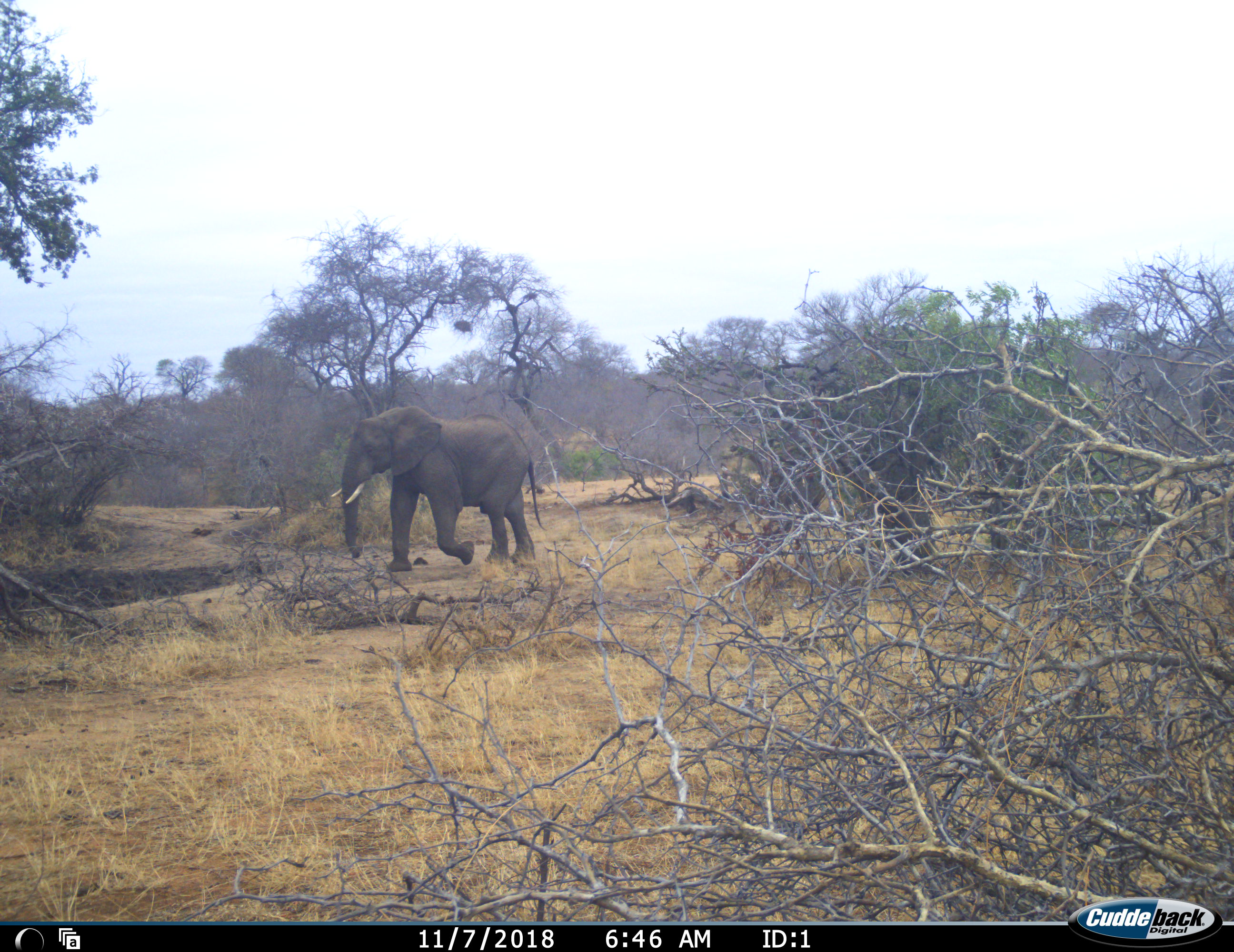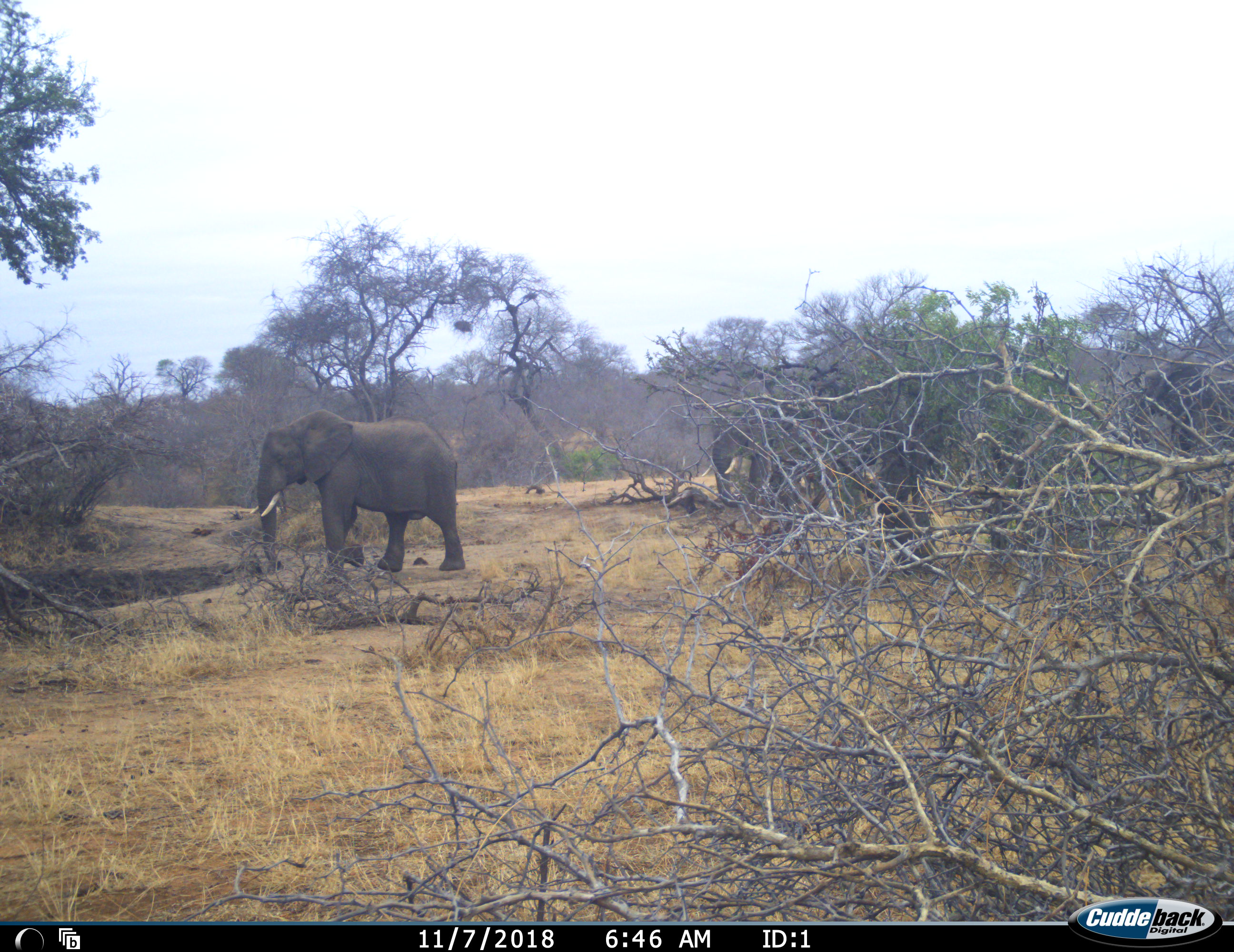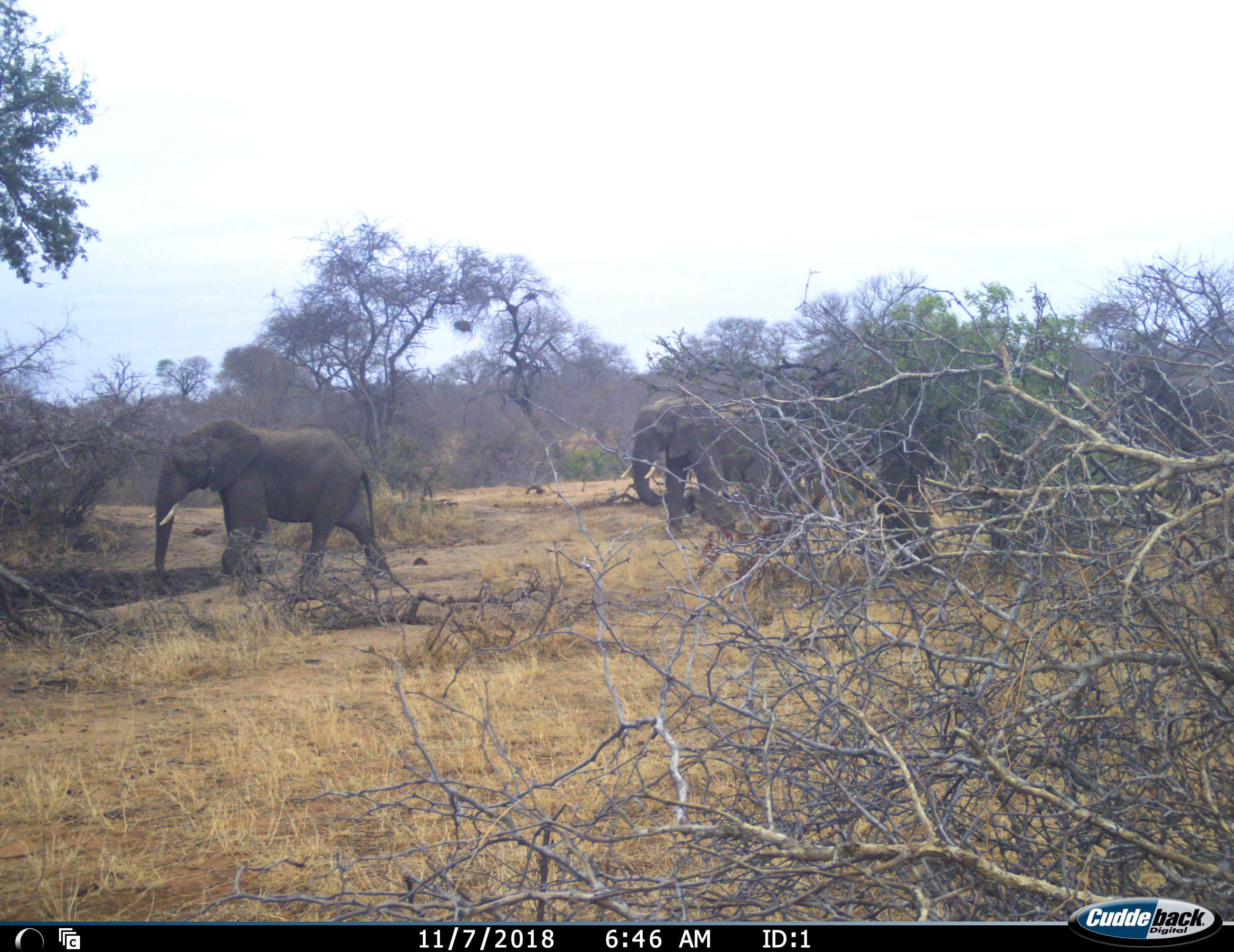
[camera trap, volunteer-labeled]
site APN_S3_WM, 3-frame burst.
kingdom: Animalia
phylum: Chordata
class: Mammalia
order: Proboscidea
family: Elephantidae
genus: Loxodonta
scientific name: Loxodonta africana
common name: african bush elephant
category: elephant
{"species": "elephant (african bush elephant) (Loxodonta africana)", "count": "3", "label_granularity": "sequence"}